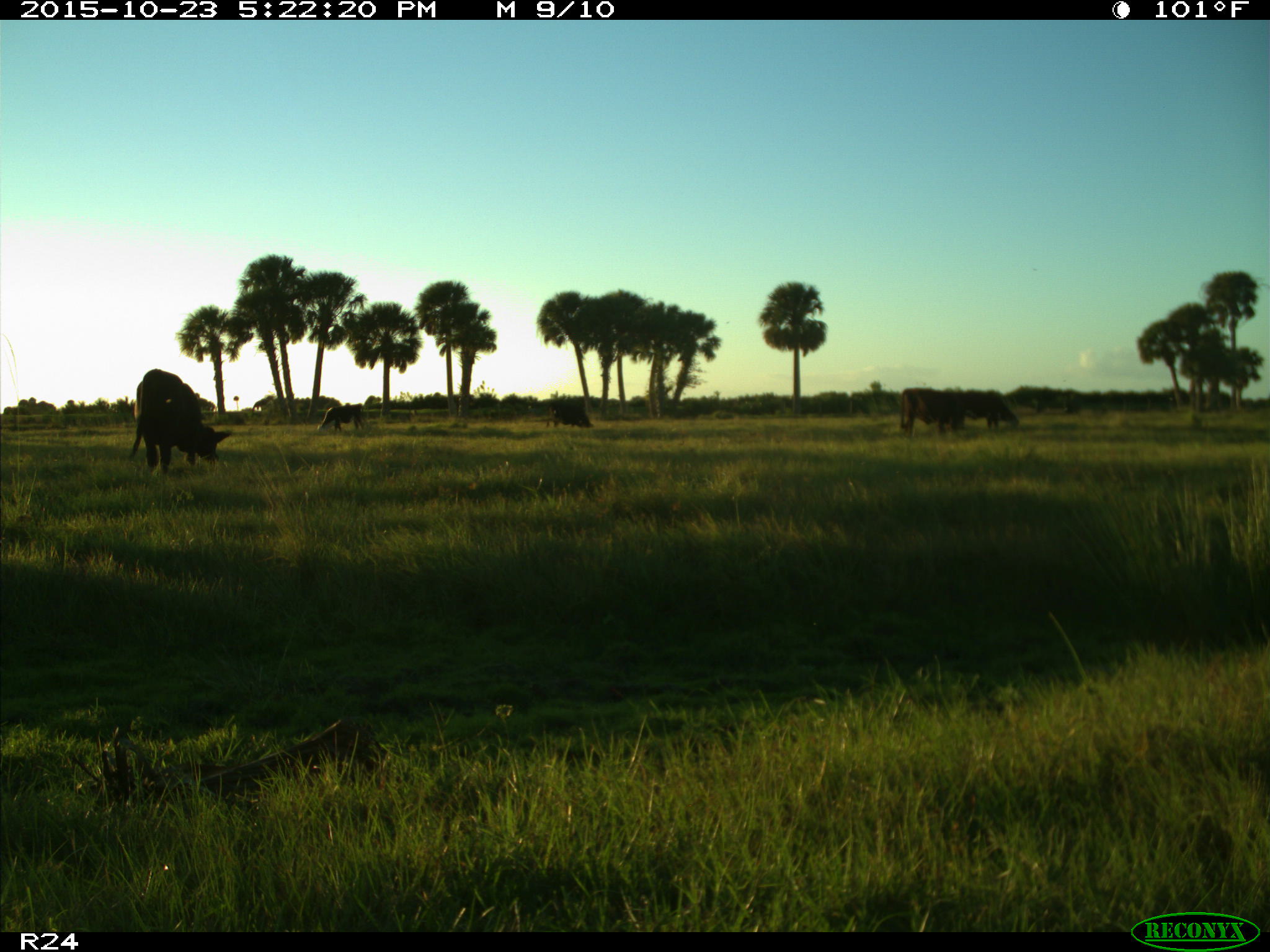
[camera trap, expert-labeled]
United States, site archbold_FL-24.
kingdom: Animalia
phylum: Chordata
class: Mammalia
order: Artiodactyla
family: Bovidae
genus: Bos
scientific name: Bos taurus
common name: domestic cow